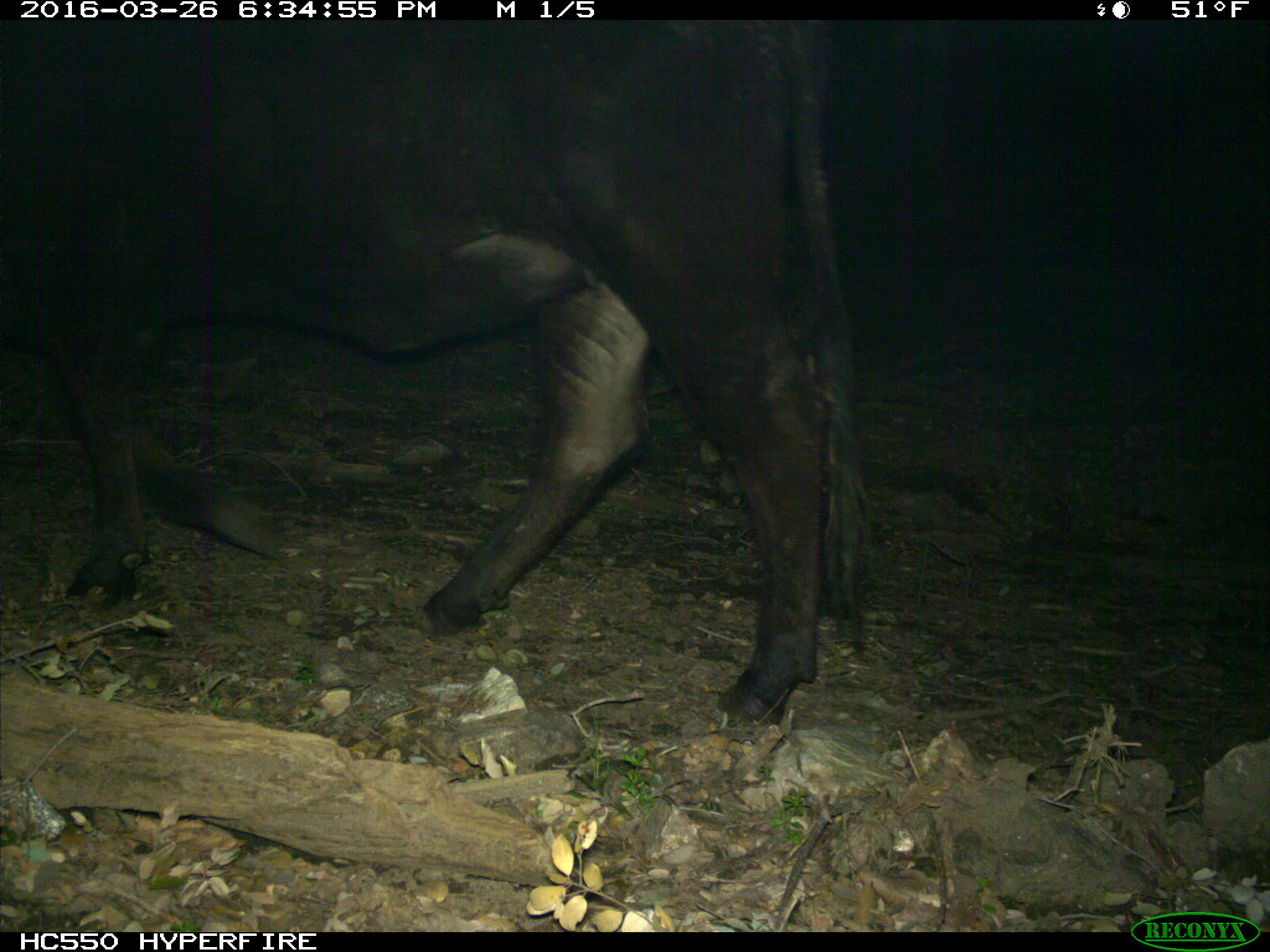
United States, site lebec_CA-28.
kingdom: Animalia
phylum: Chordata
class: Mammalia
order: Artiodactyla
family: Bovidae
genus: Bos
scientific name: Bos taurus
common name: domestic cow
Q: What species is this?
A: Bos taurus (domestic cow).